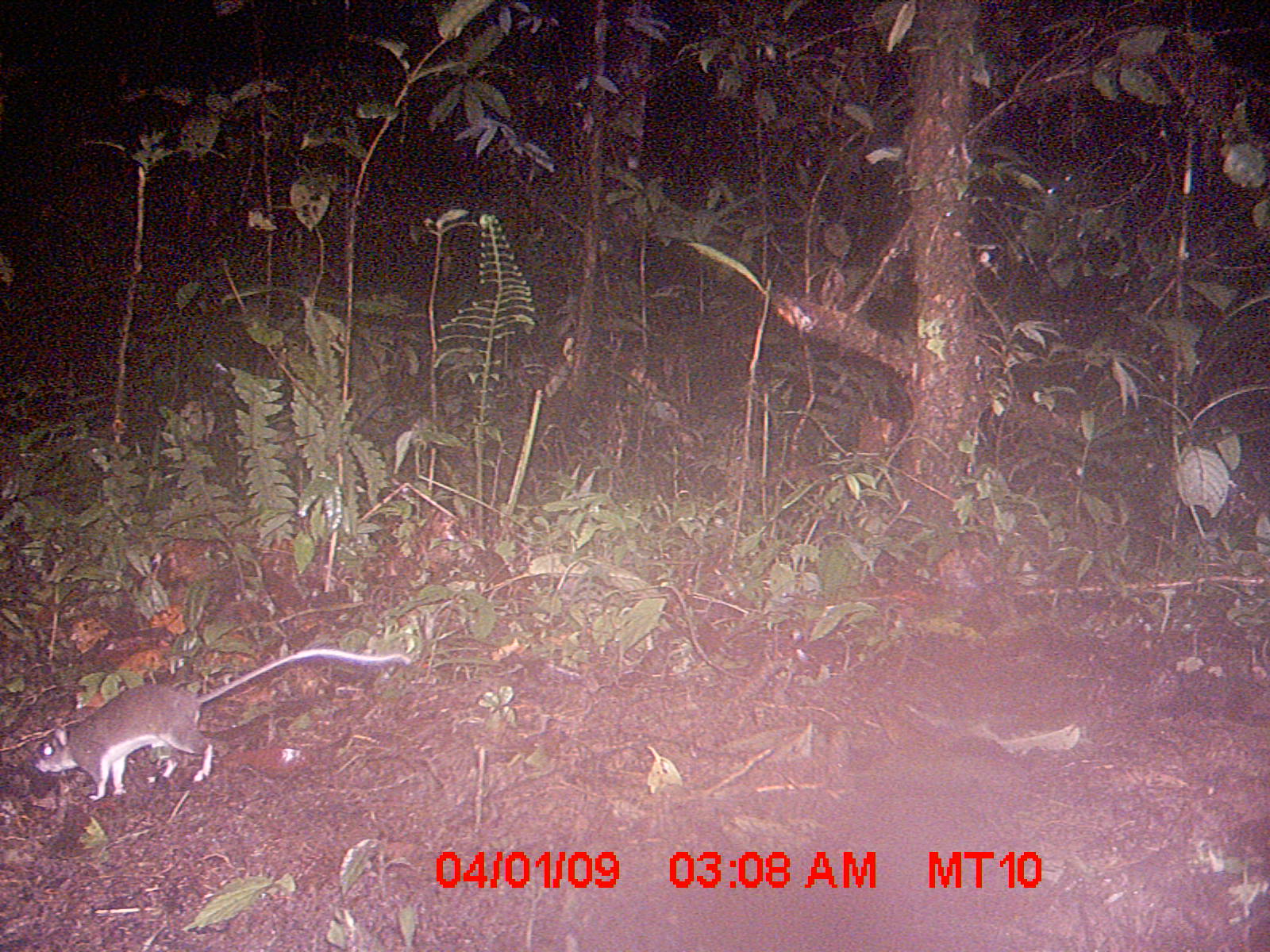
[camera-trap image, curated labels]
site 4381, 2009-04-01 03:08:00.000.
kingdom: Animalia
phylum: Chordata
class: Mammalia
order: Rodentia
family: Nesomyidae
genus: Eliurus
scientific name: Eliurus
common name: eliurus rat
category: eliurus sp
Eliurus sp (eliurus rat) (Eliurus), count 1.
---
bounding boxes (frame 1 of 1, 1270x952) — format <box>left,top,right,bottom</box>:
eliurus sp: <box>30,649,410,799</box>